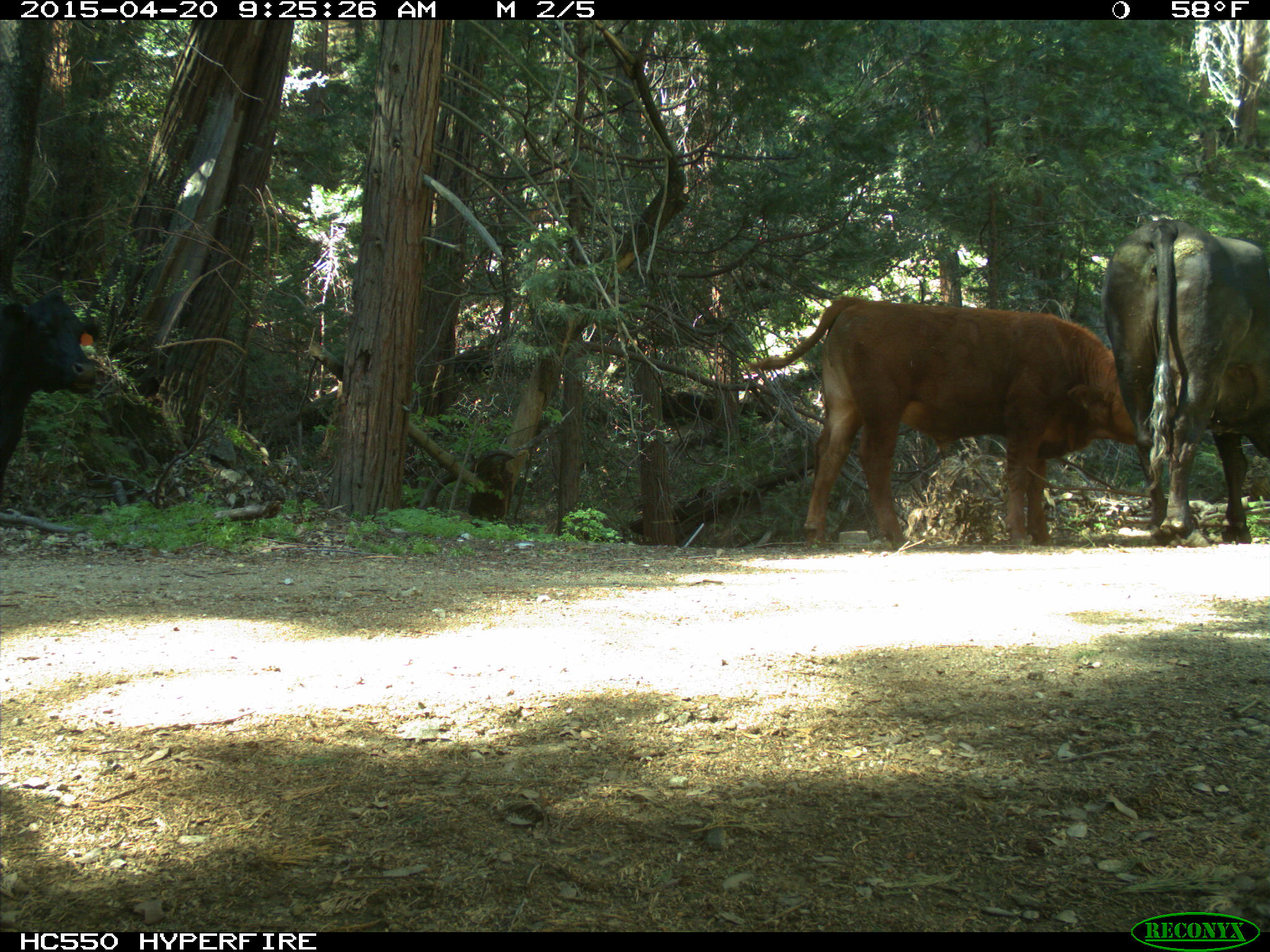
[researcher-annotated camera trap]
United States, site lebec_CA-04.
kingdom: Animalia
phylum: Chordata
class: Mammalia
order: Artiodactyla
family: Bovidae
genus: Bos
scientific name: Bos taurus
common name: domestic cow